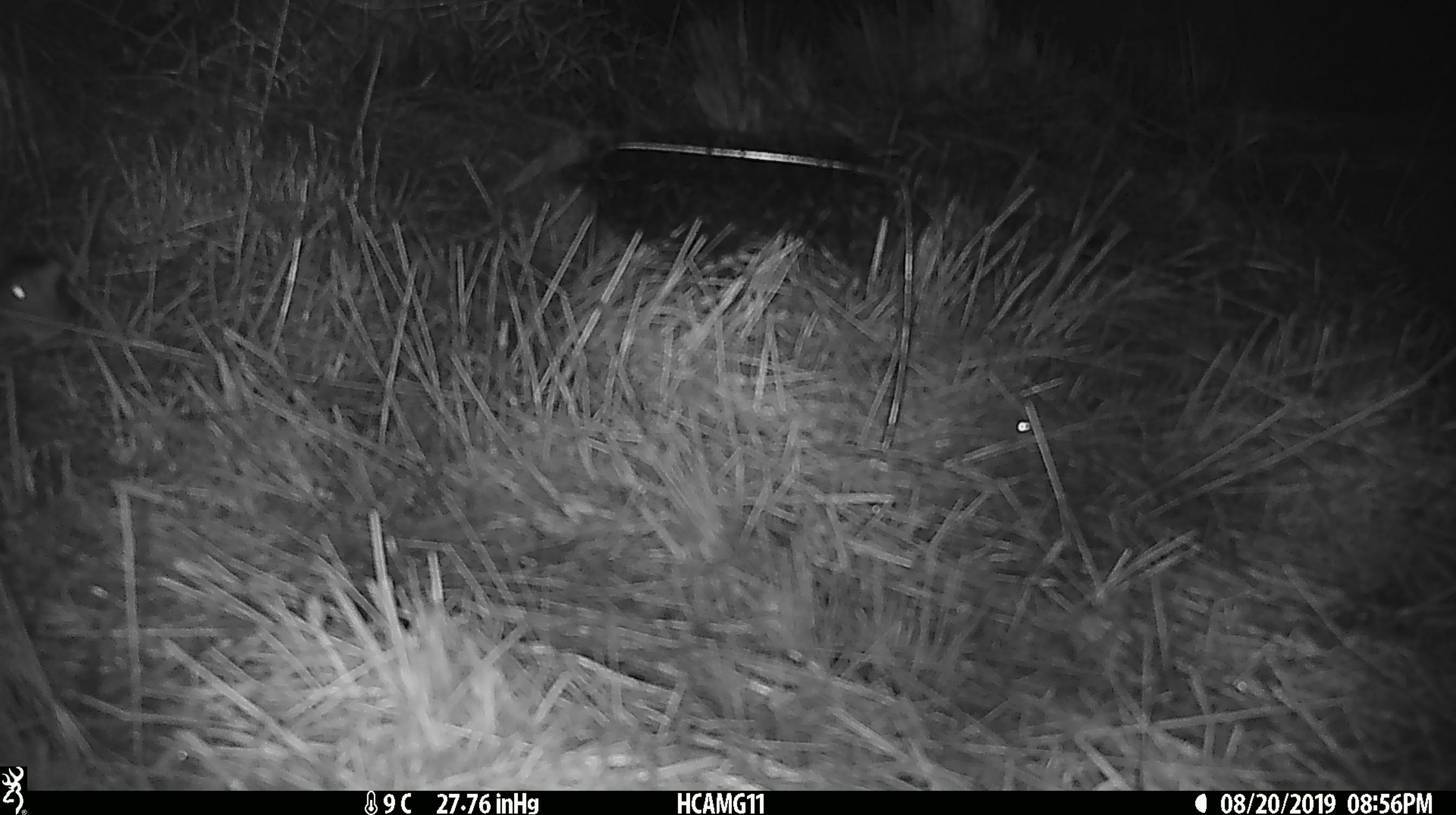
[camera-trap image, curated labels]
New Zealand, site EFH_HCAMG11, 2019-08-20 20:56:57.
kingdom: Animalia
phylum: Chordata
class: Mammalia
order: Rodentia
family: Muridae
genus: Mus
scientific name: Mus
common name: mouse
Mouse (Mus).